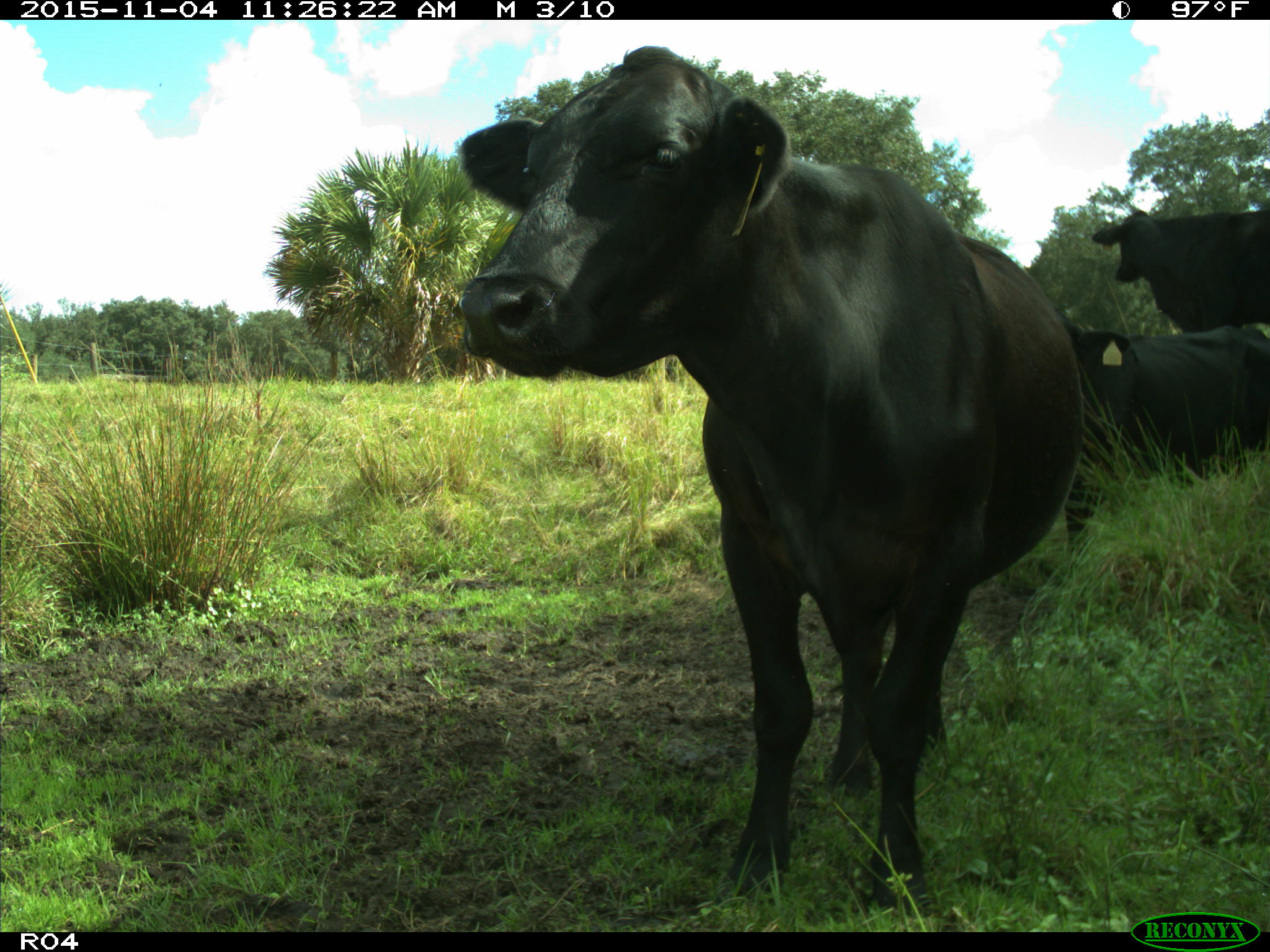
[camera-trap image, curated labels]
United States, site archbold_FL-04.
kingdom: Animalia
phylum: Chordata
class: Mammalia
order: Artiodactyla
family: Bovidae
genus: Bos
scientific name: Bos taurus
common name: domestic cow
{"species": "Bos taurus (domestic cow)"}